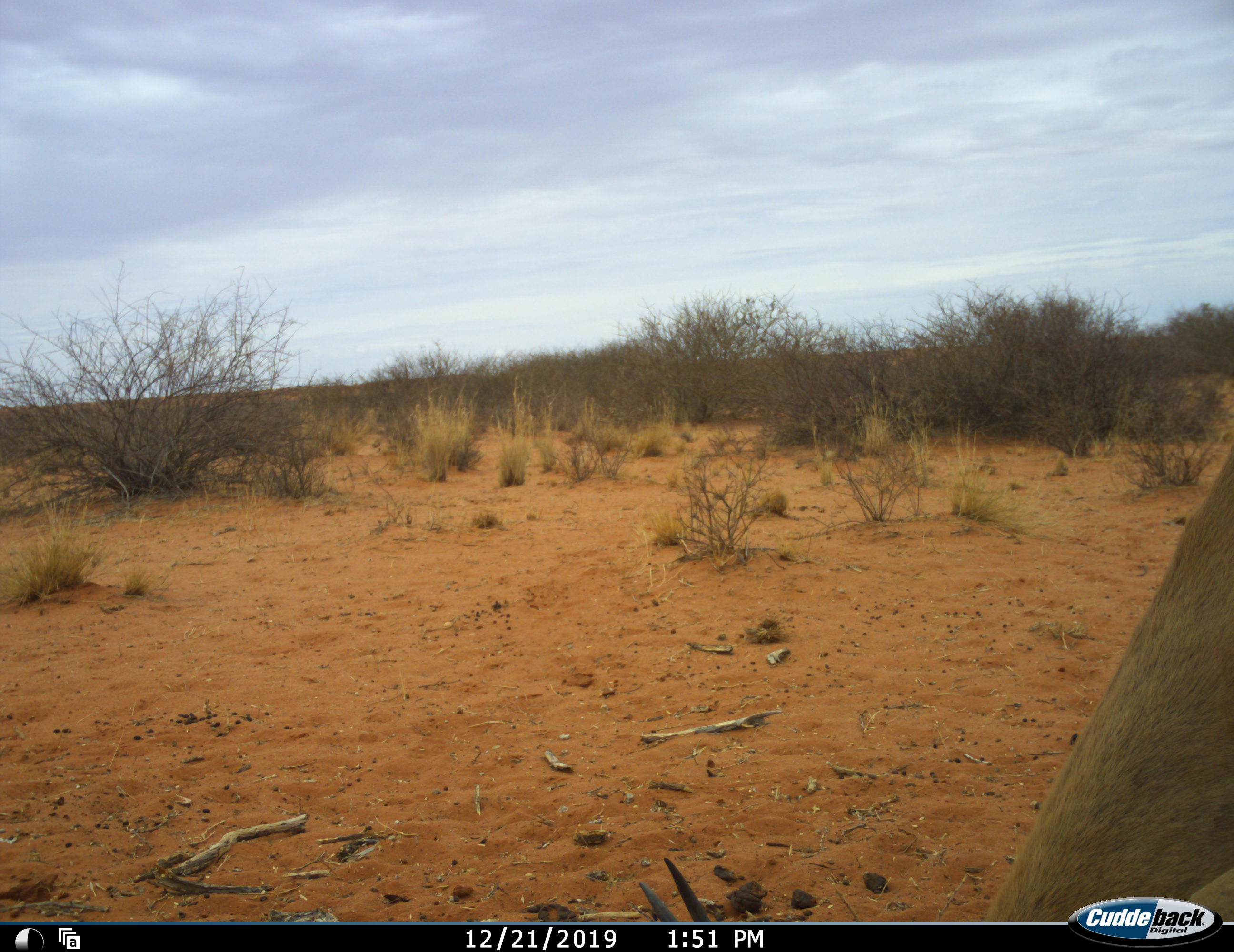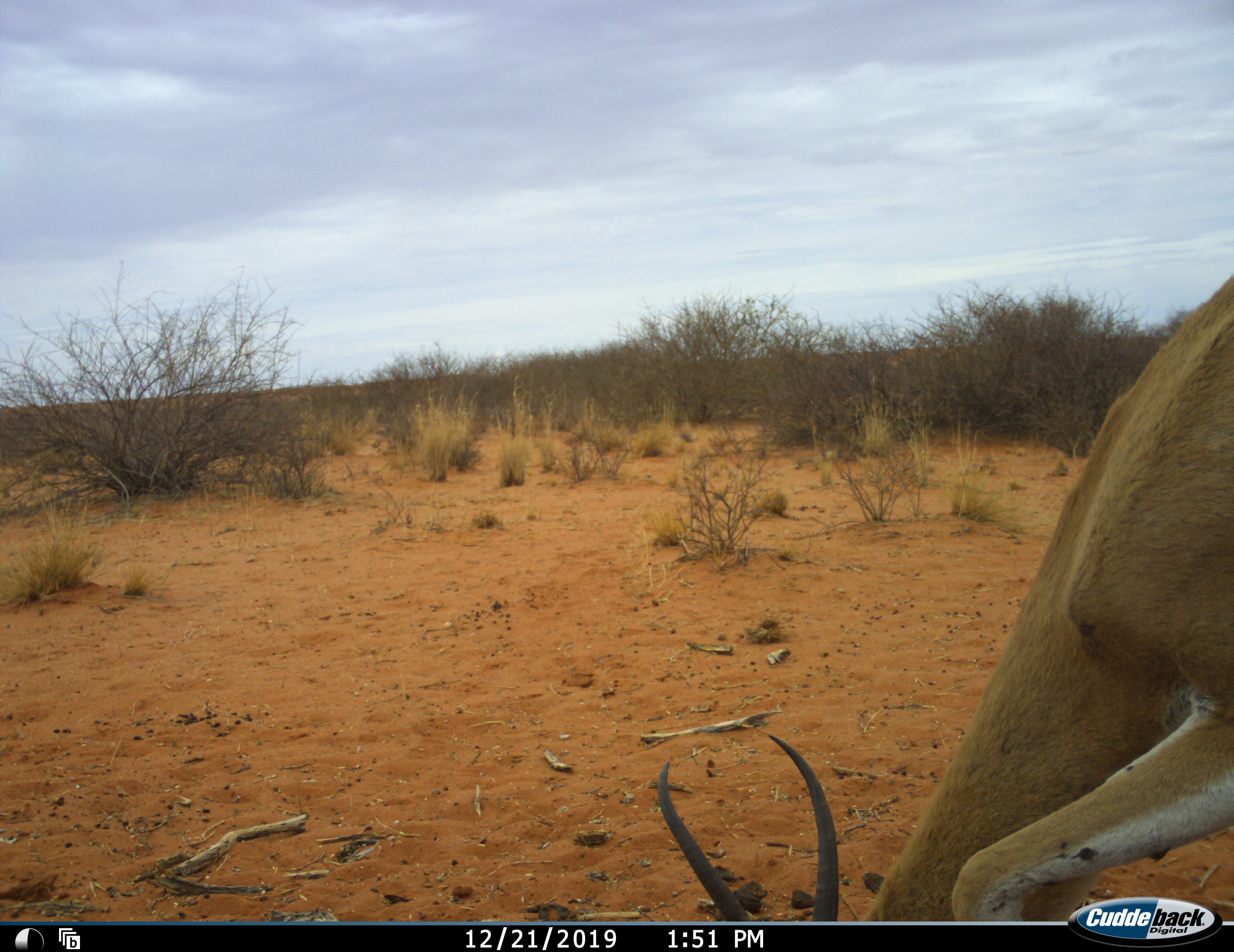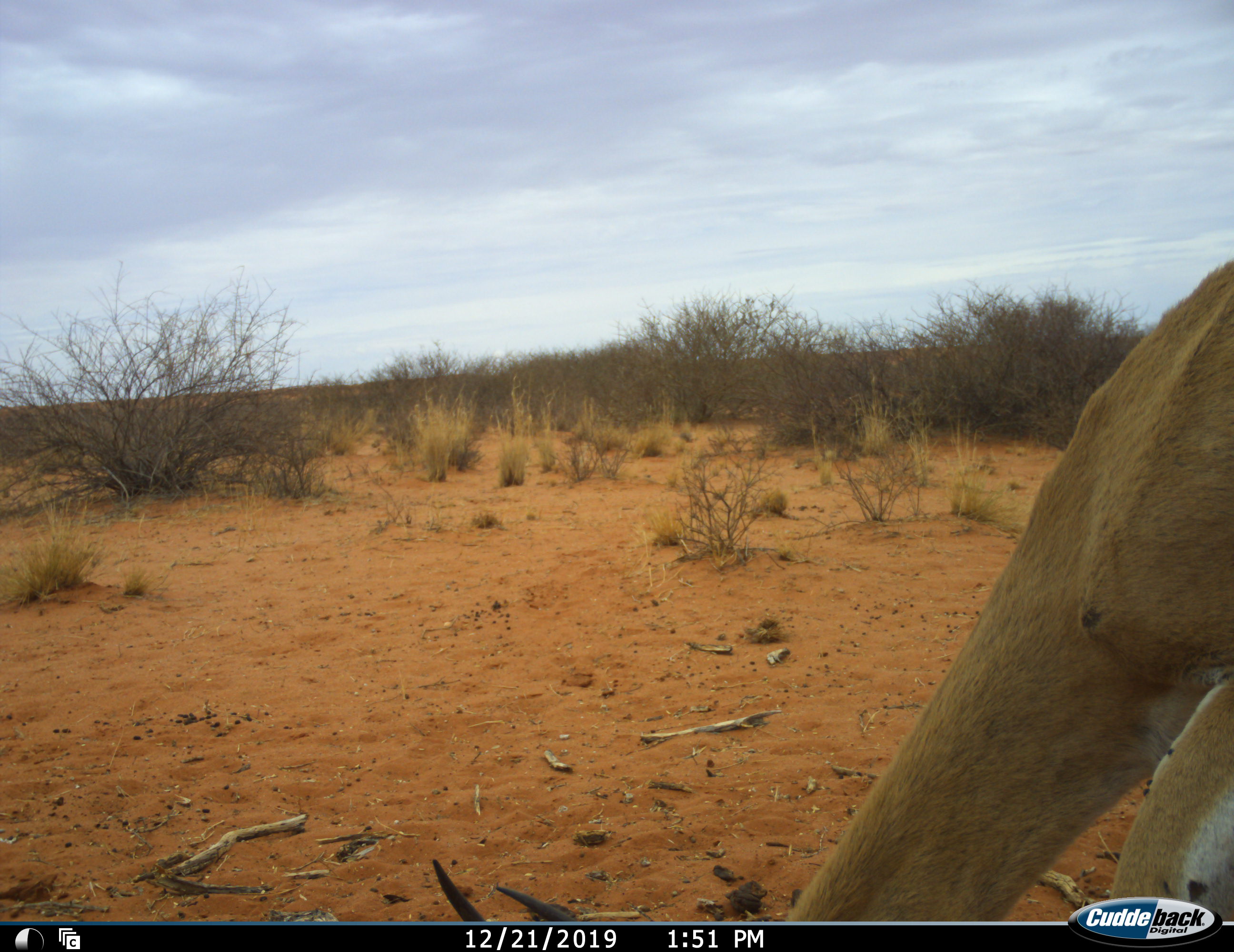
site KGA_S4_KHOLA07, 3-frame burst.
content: unidentified animal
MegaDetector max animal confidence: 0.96